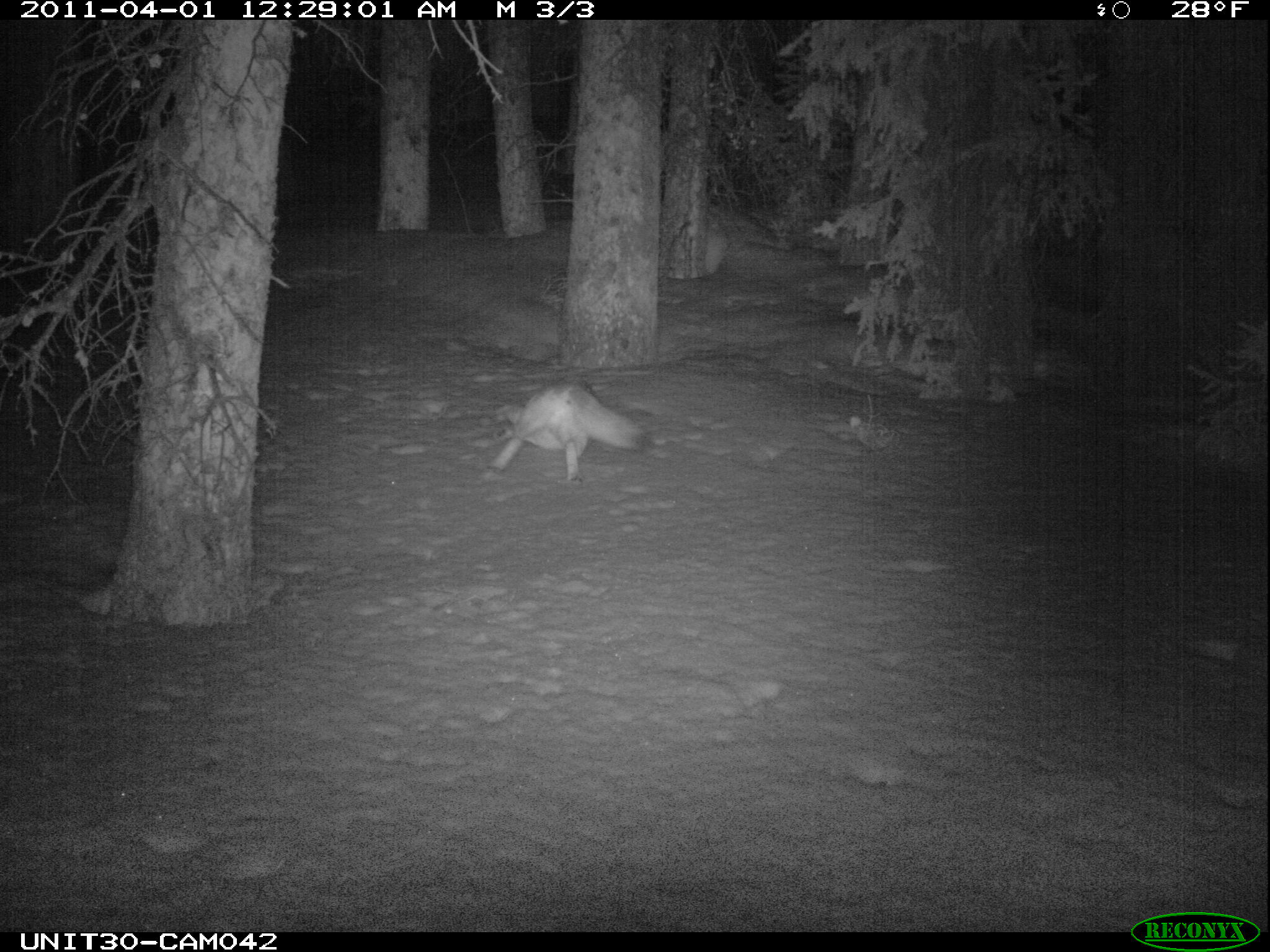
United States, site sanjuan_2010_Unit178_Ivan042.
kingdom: Animalia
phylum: Chordata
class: Mammalia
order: Carnivora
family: Canidae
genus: Canis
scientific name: Canis latrans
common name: coyote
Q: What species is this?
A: Canis latrans (coyote).